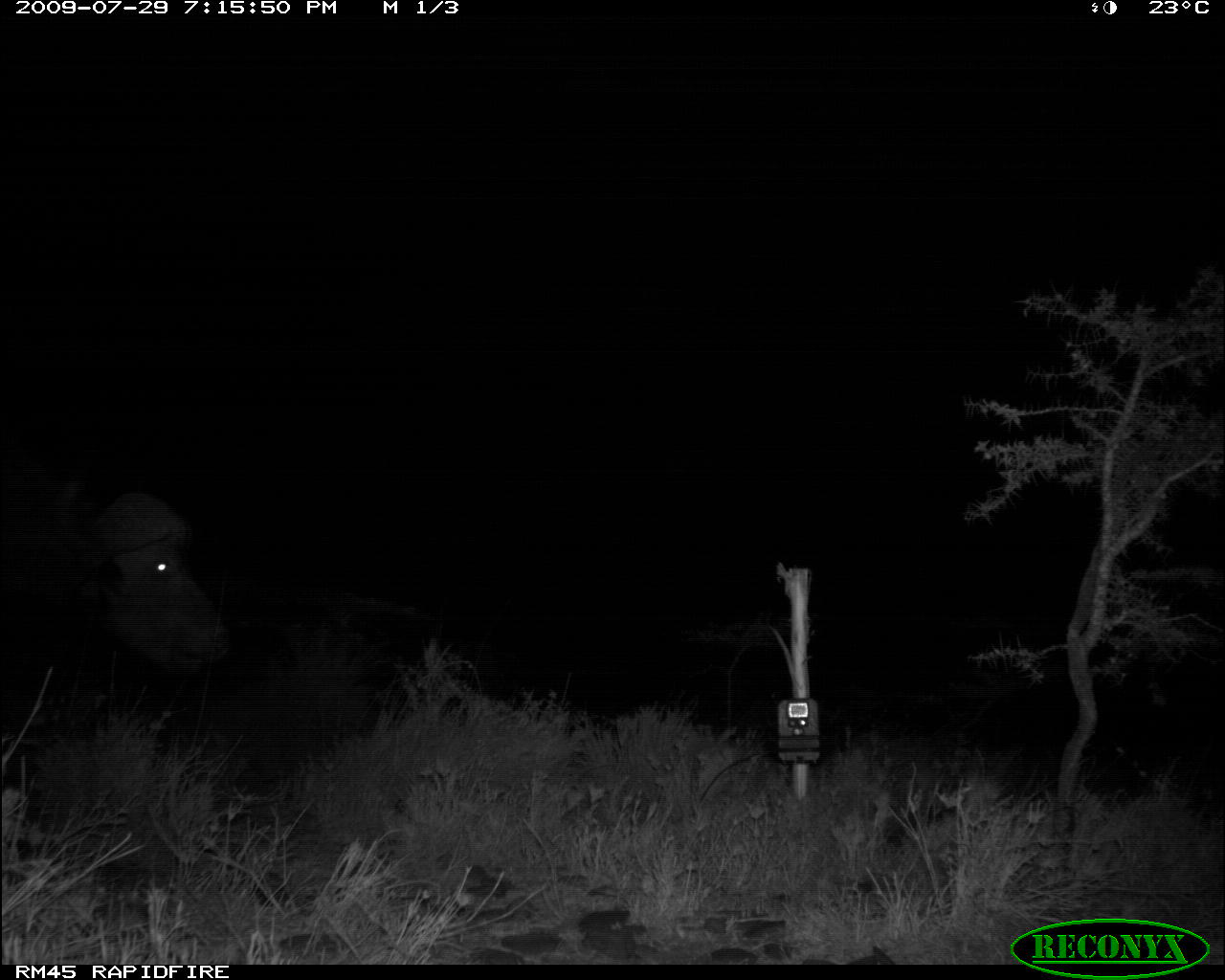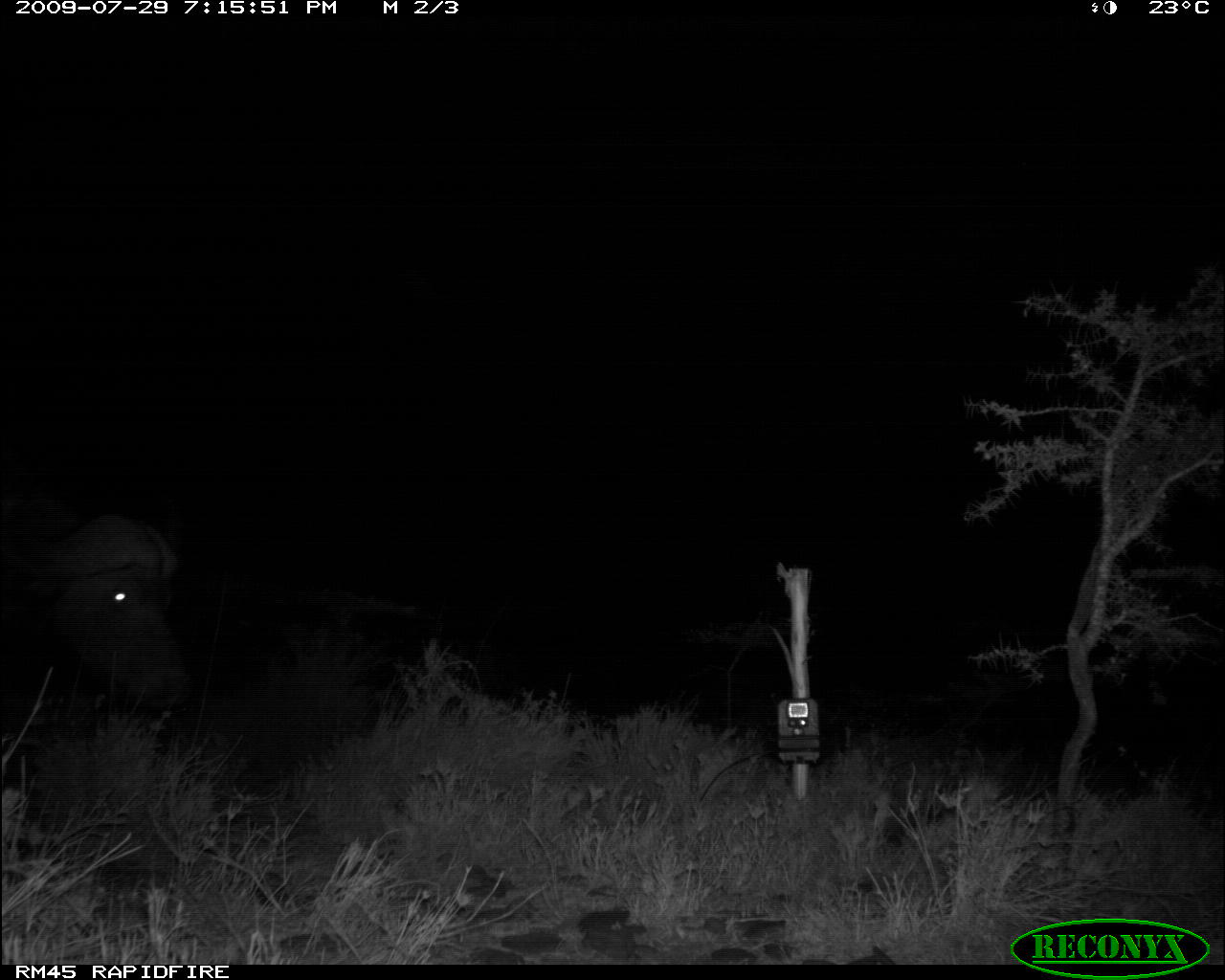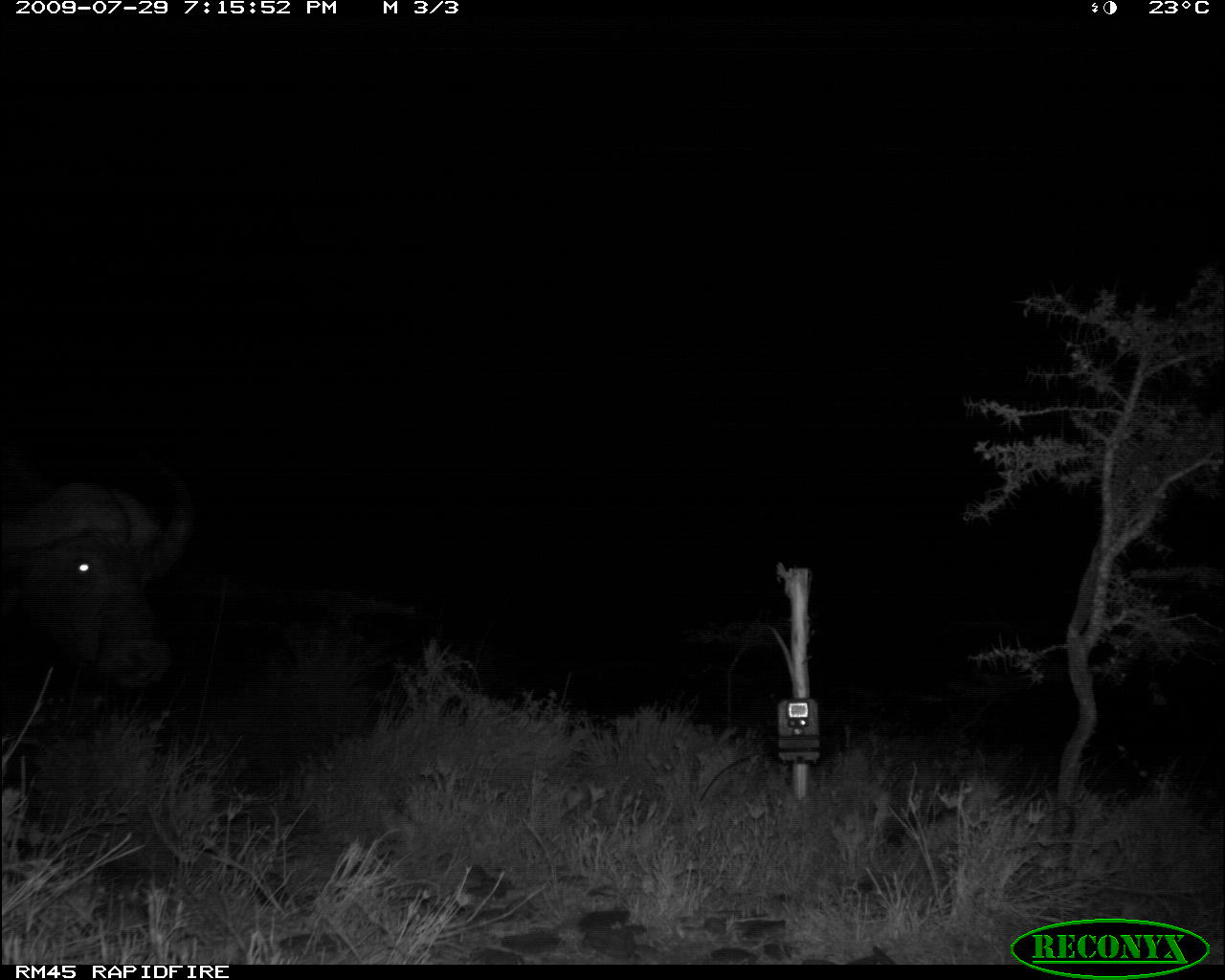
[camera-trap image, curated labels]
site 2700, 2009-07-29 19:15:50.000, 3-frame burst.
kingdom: Animalia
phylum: Chordata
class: Mammalia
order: Artiodactyla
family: Bovidae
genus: Syncerus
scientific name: Syncerus caffer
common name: african buffalo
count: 1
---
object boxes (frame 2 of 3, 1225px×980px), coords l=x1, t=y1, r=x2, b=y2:
syncerus caffer: l=0, t=458, r=191, b=707